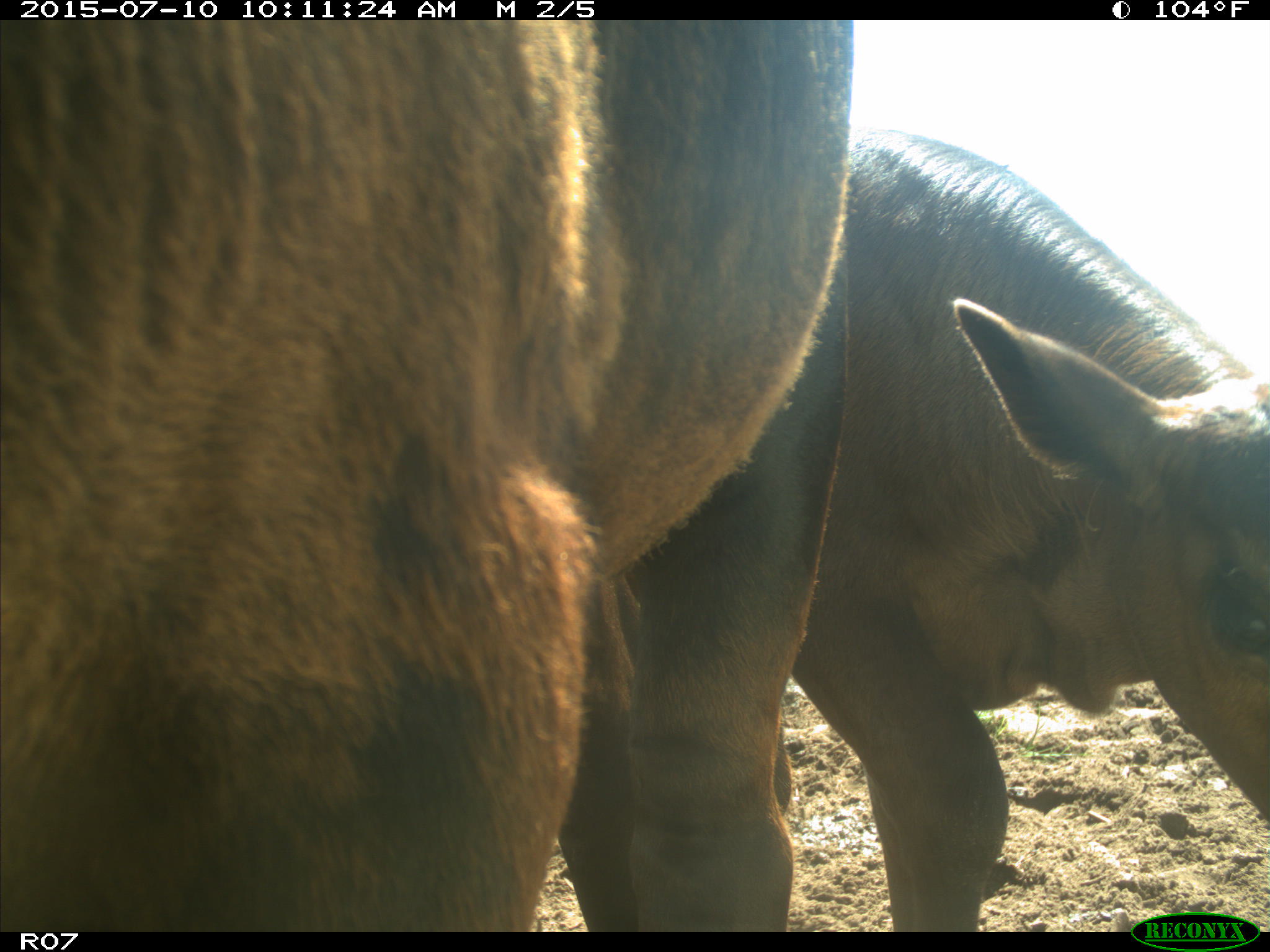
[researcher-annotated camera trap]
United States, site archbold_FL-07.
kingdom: Animalia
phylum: Chordata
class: Mammalia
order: Artiodactyla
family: Bovidae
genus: Bos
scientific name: Bos taurus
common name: domestic cow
Bos taurus (domestic cow).